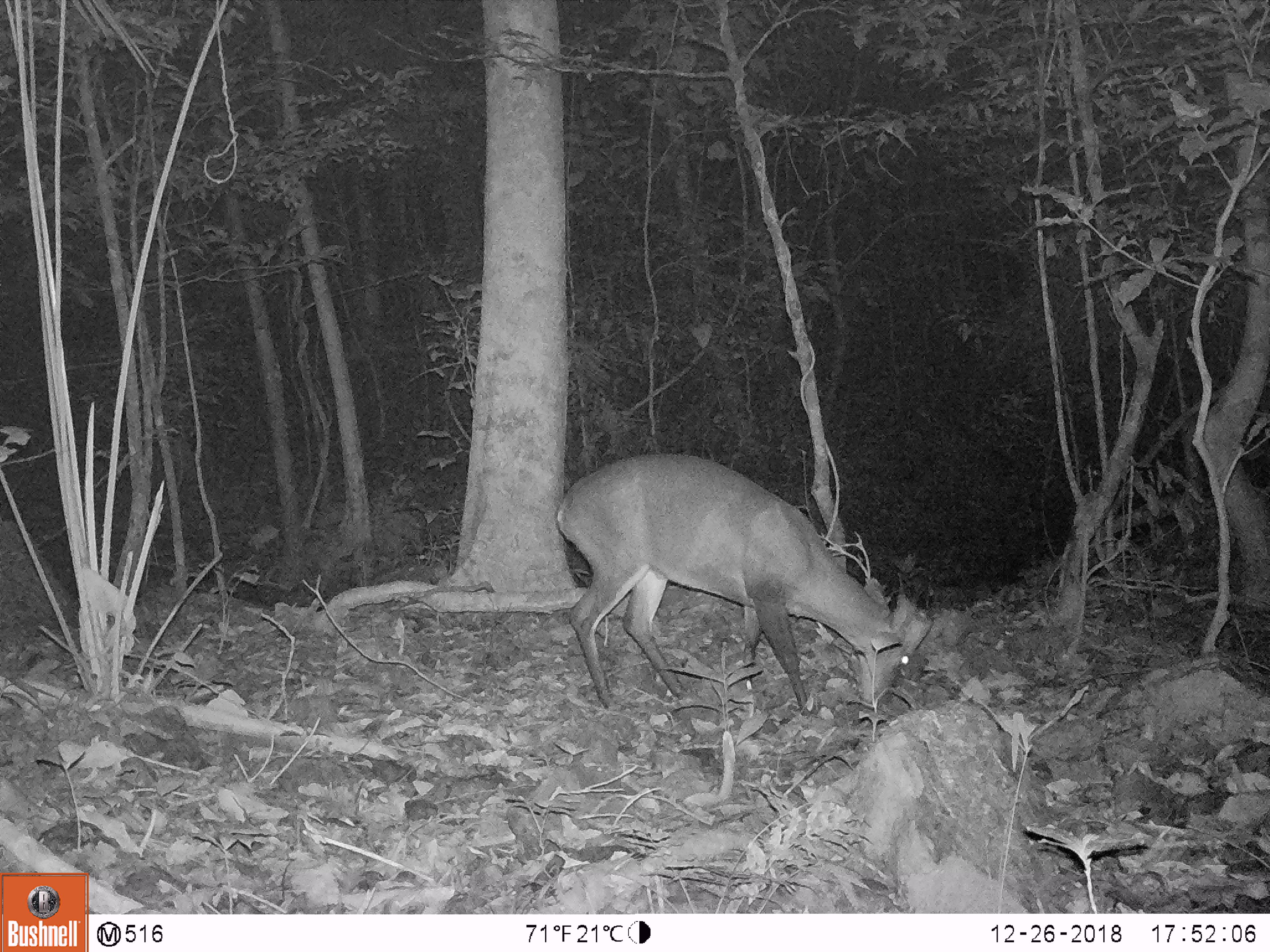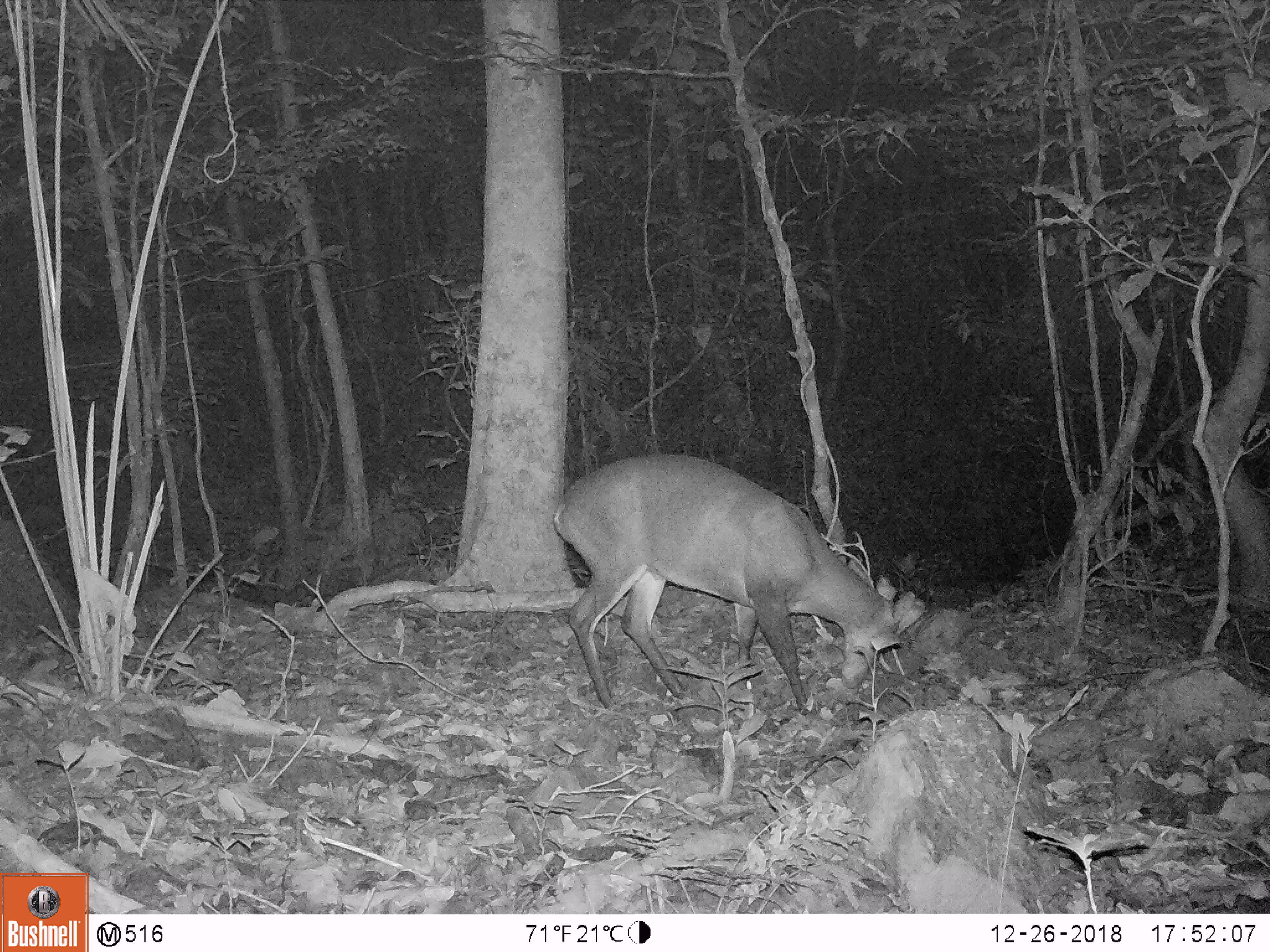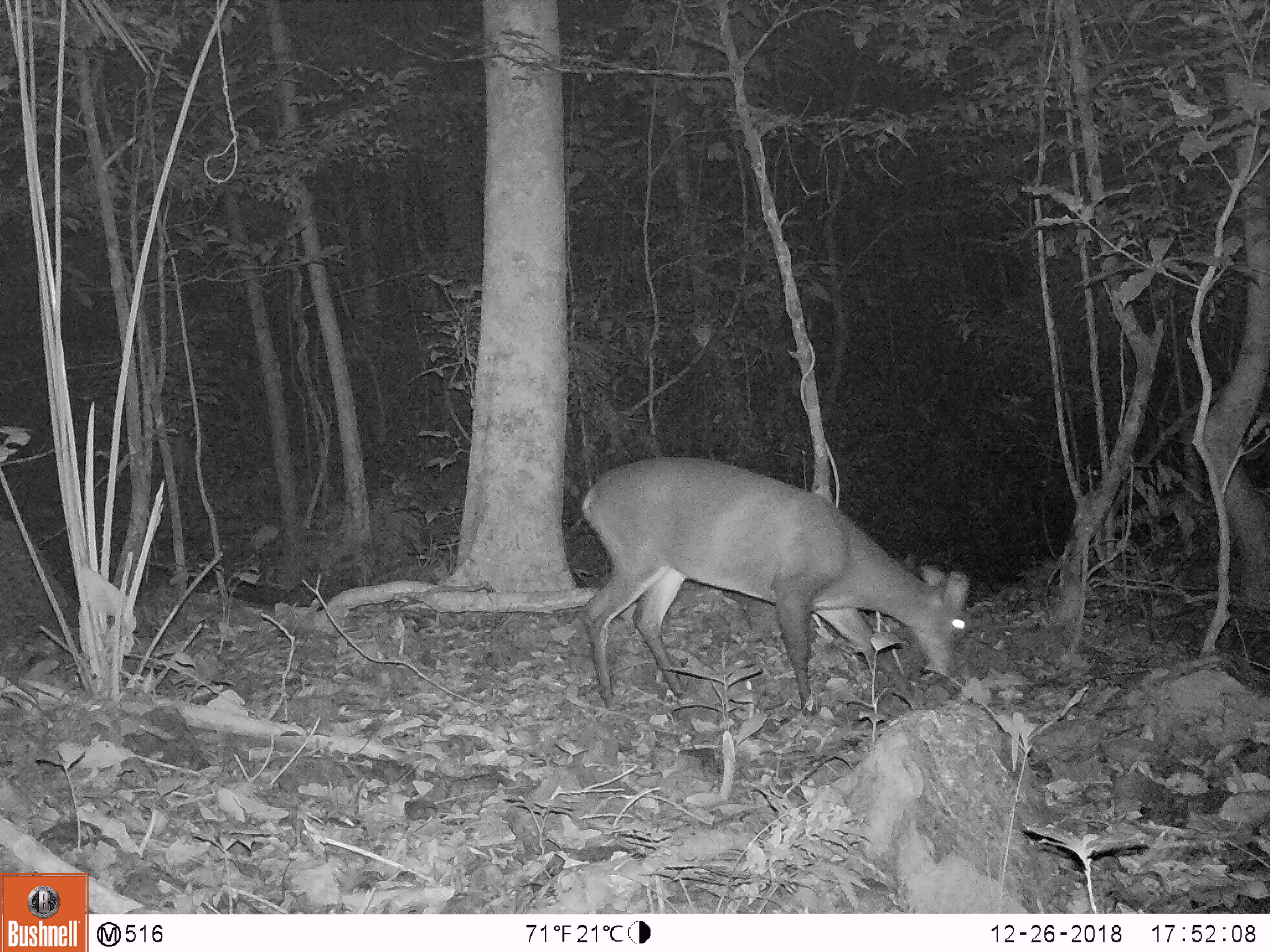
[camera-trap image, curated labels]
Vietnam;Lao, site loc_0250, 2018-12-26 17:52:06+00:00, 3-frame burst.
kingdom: Animalia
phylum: Chordata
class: Mammalia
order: Artiodactyla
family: Cervidae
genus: Muntiacus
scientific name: Muntiacus vuquangensis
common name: large-antlered muntjac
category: large antlered muntjac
Large antlered muntjac (large-antlered muntjac) (Muntiacus vuquangensis). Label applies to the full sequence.